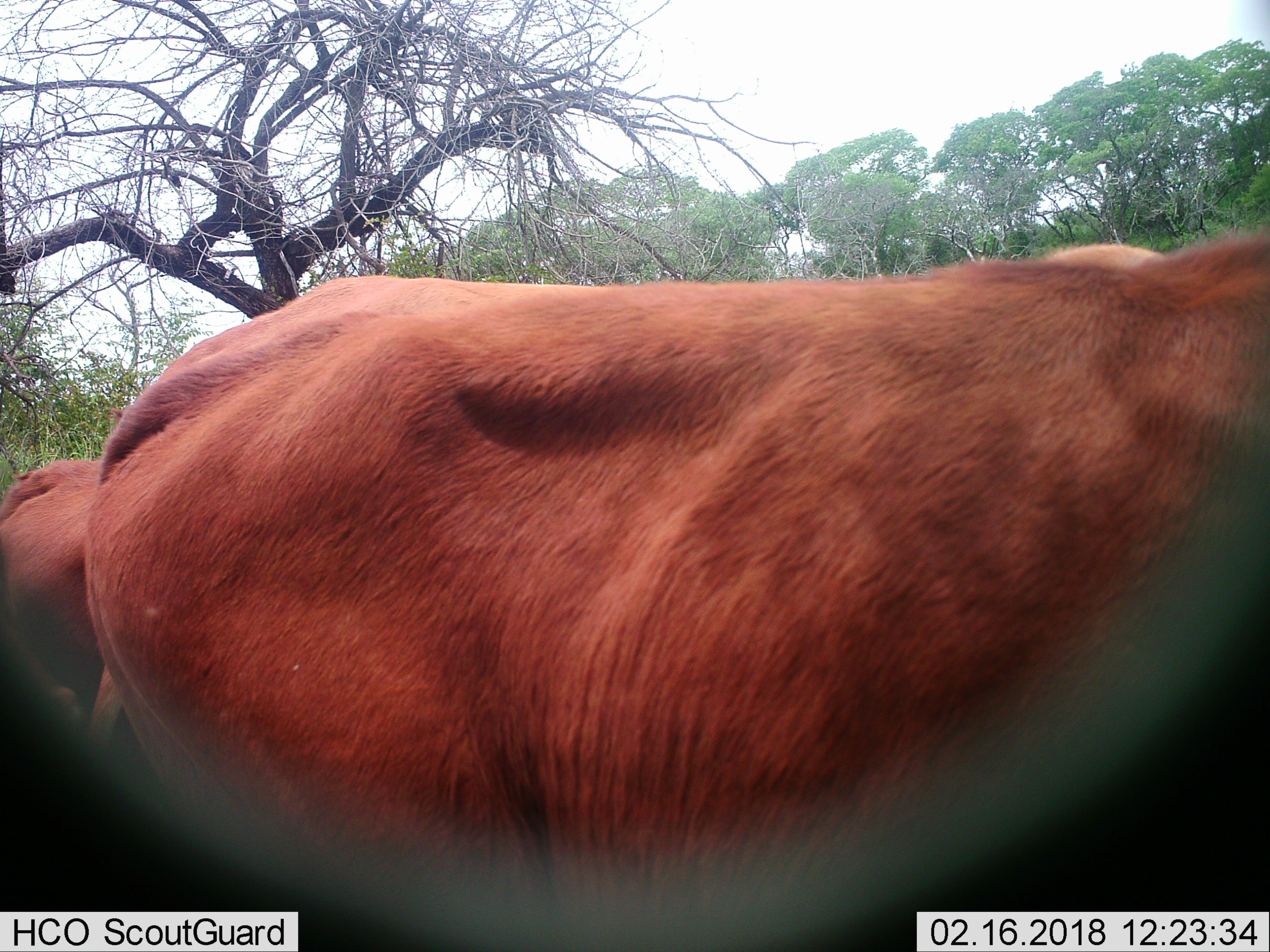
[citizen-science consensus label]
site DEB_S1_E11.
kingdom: Animalia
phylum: Chordata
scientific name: Vertebrata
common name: domestic animal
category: domesticanimal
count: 2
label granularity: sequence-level